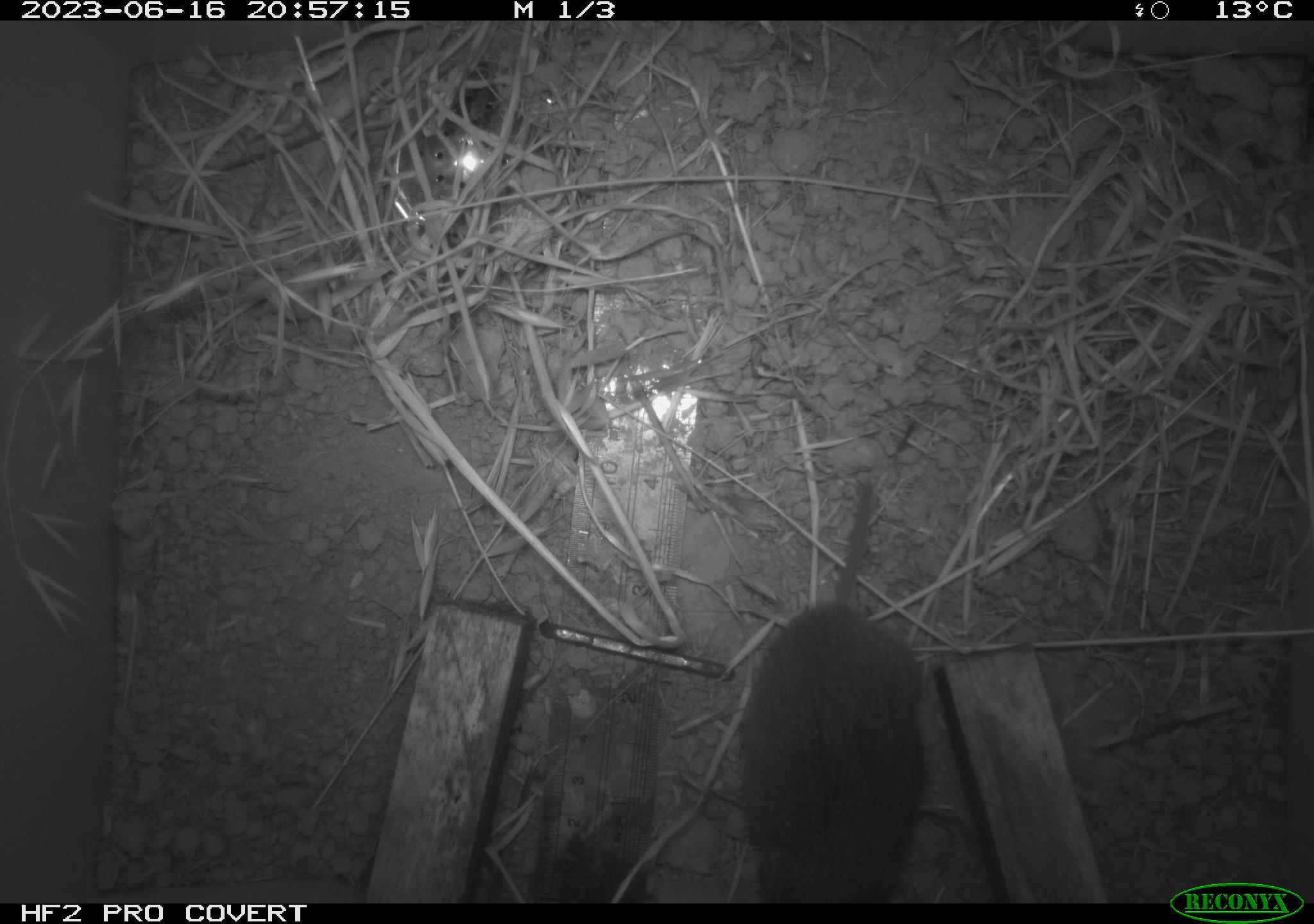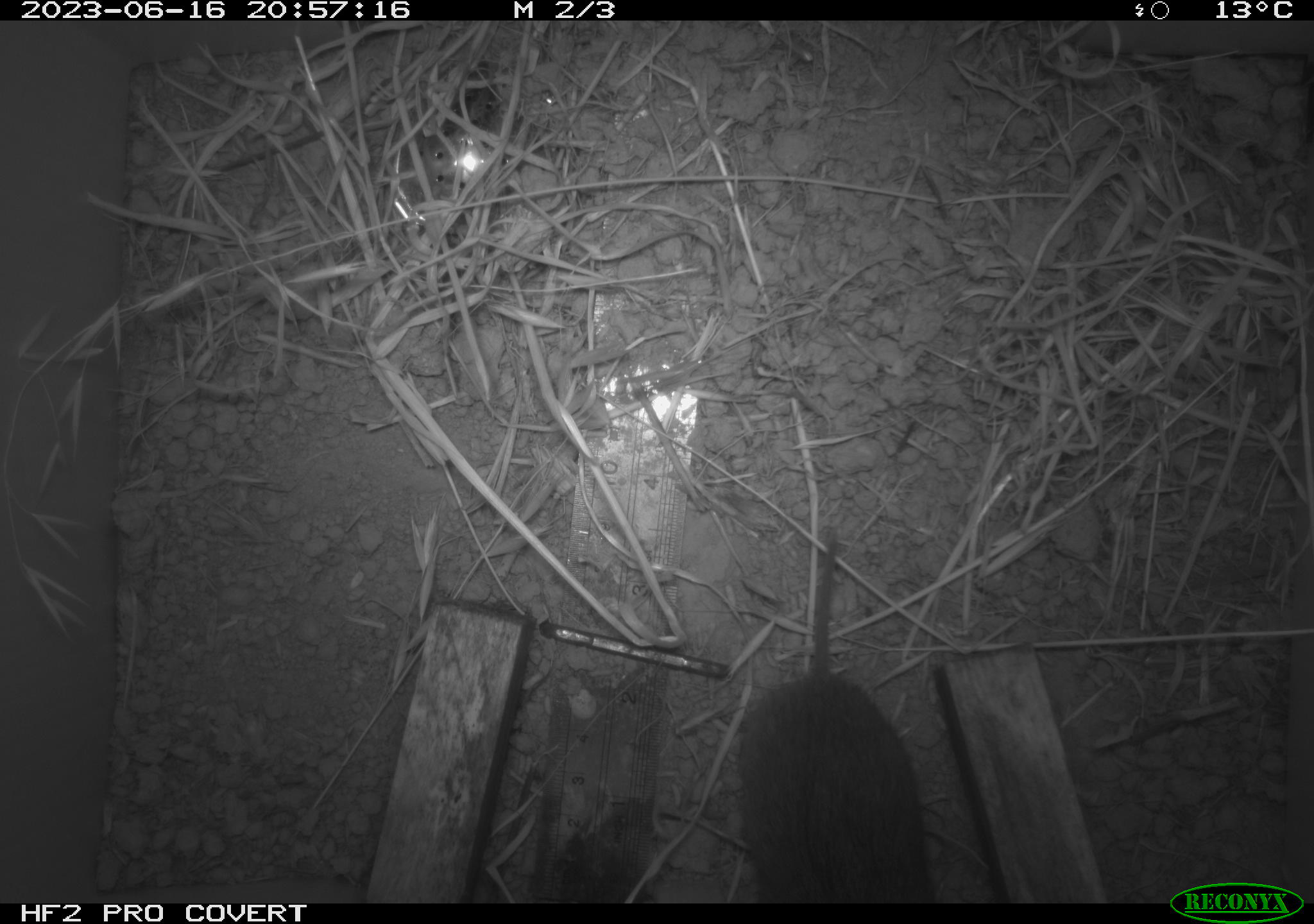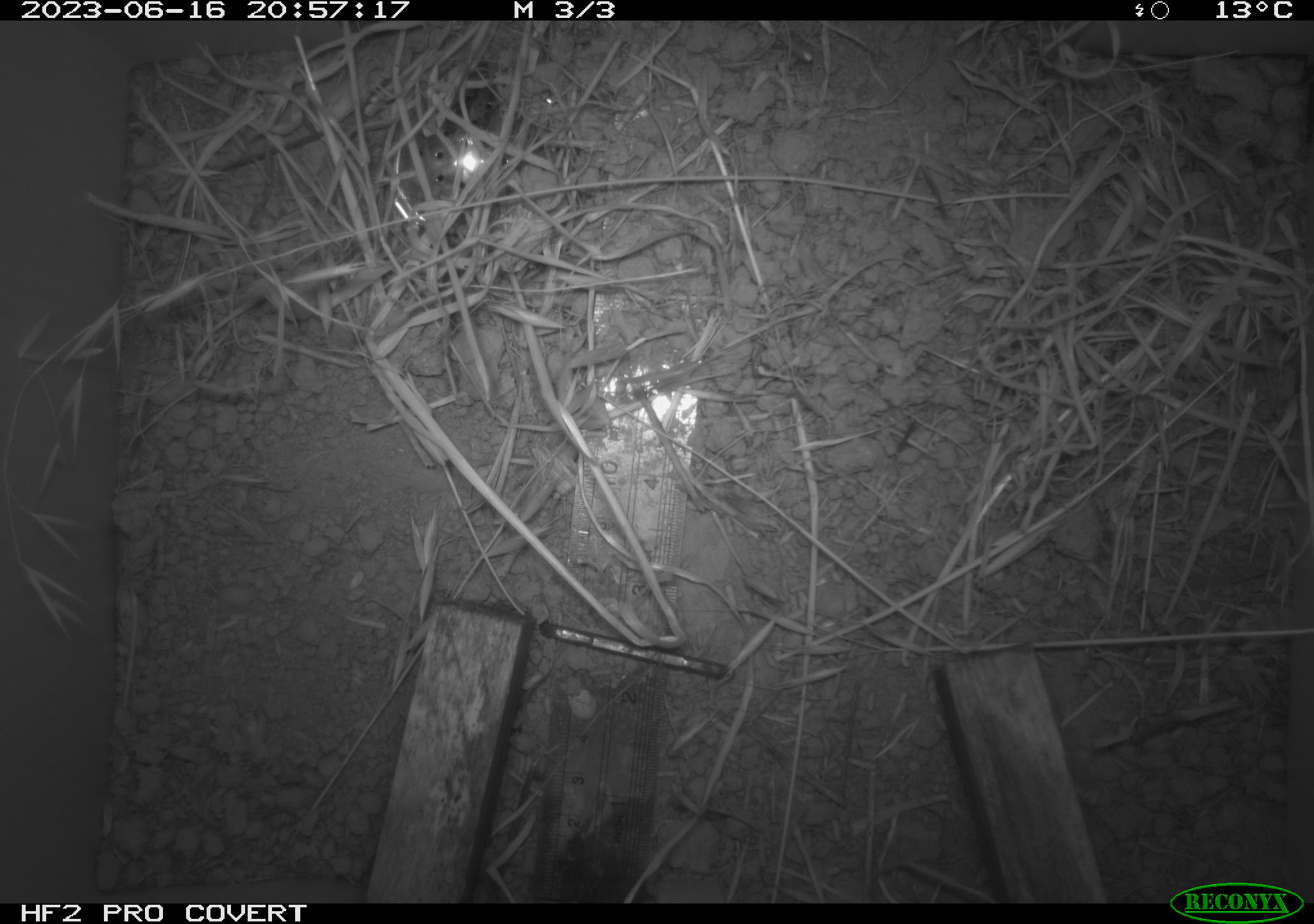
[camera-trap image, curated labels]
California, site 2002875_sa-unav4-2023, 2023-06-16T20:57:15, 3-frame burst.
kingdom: Animalia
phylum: Chordata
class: Mammalia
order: Rodentia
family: Cricetidae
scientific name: Arvicolinae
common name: voles, lemmings, and muskrats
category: arvicolinae subfamily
Arvicolinae subfamily (voles, lemmings, and muskrats) (Arvicolinae).